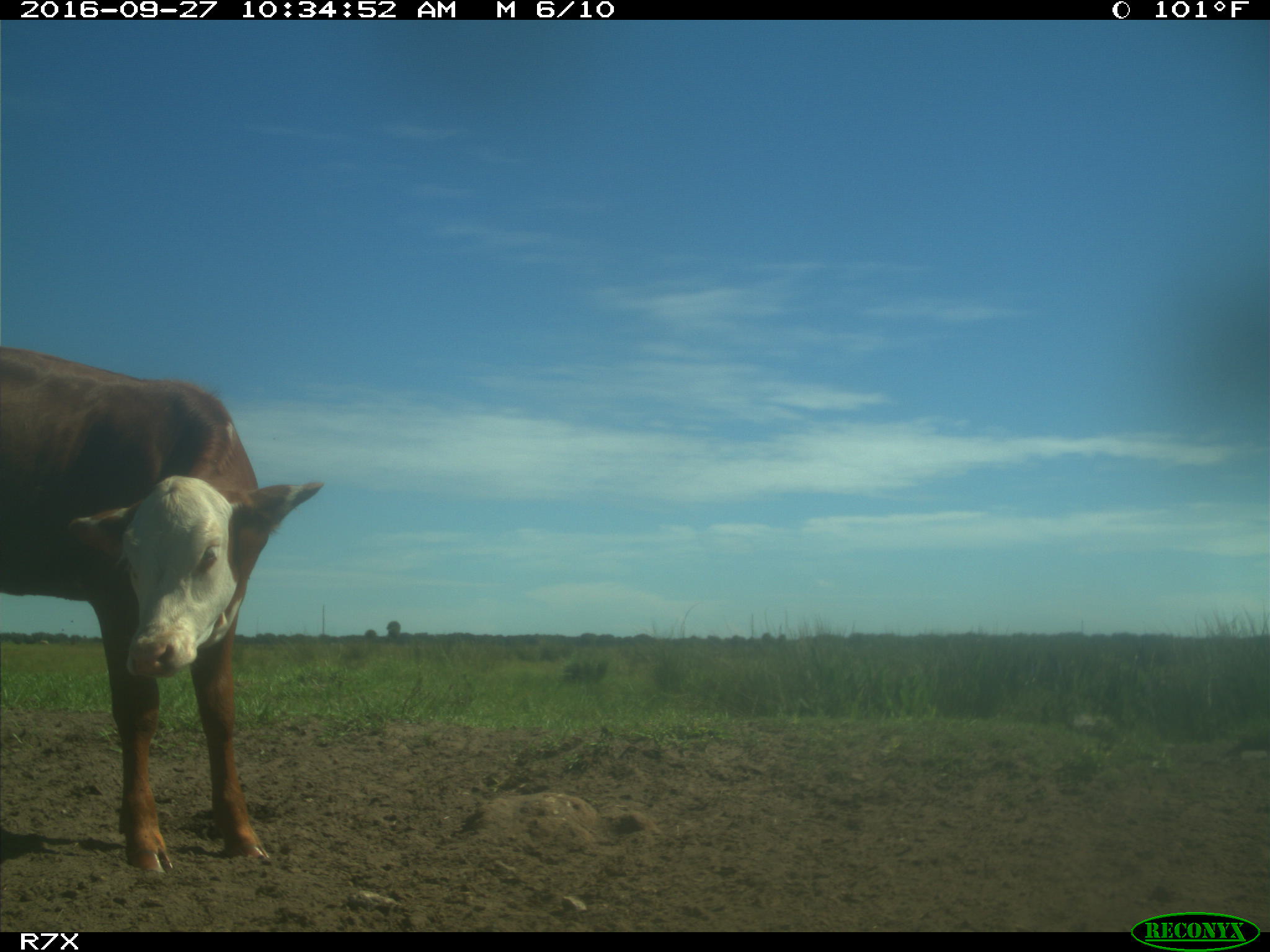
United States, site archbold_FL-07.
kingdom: Animalia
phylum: Chordata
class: Mammalia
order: Artiodactyla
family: Bovidae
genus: Bos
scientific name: Bos taurus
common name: domestic cow